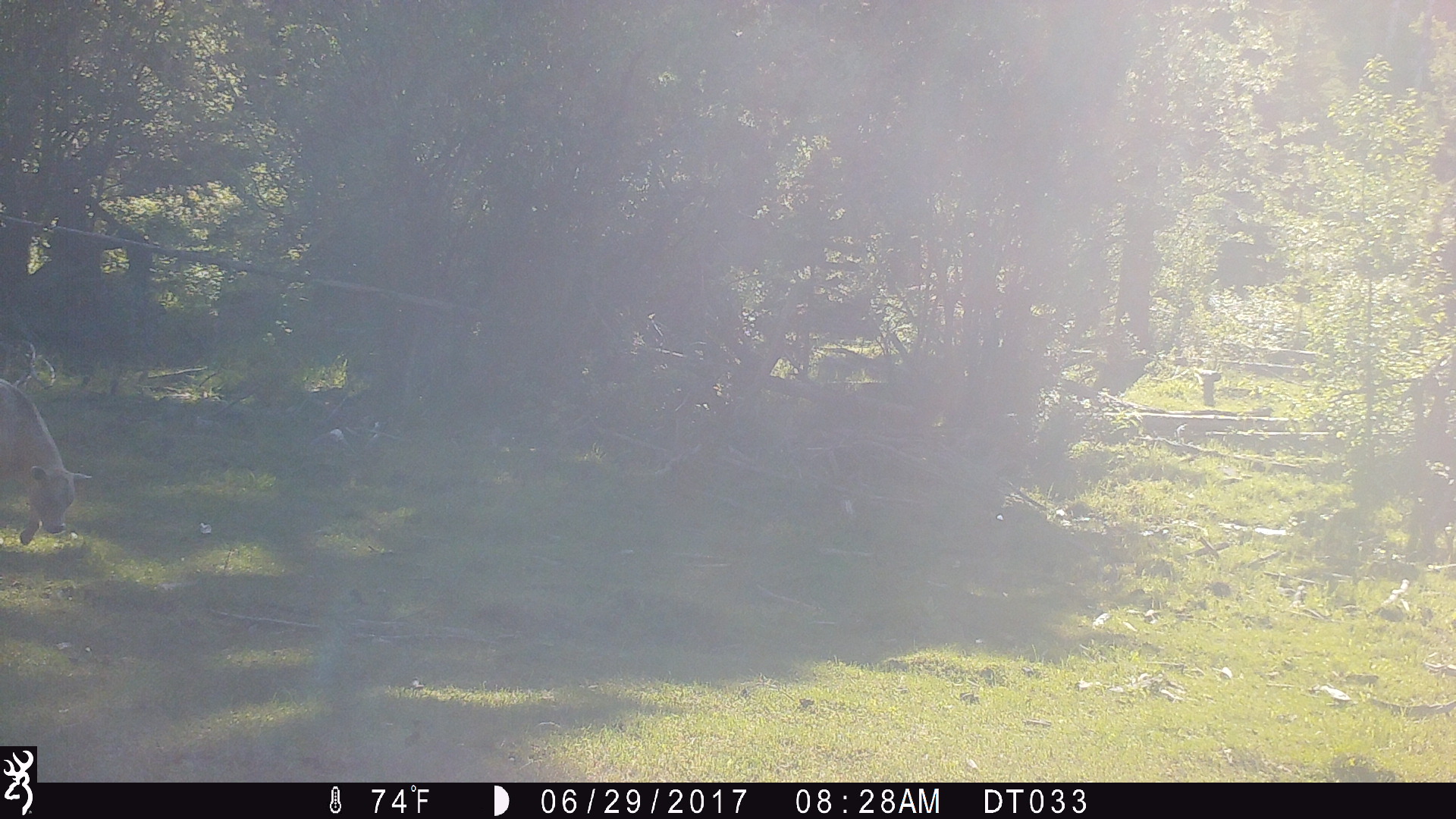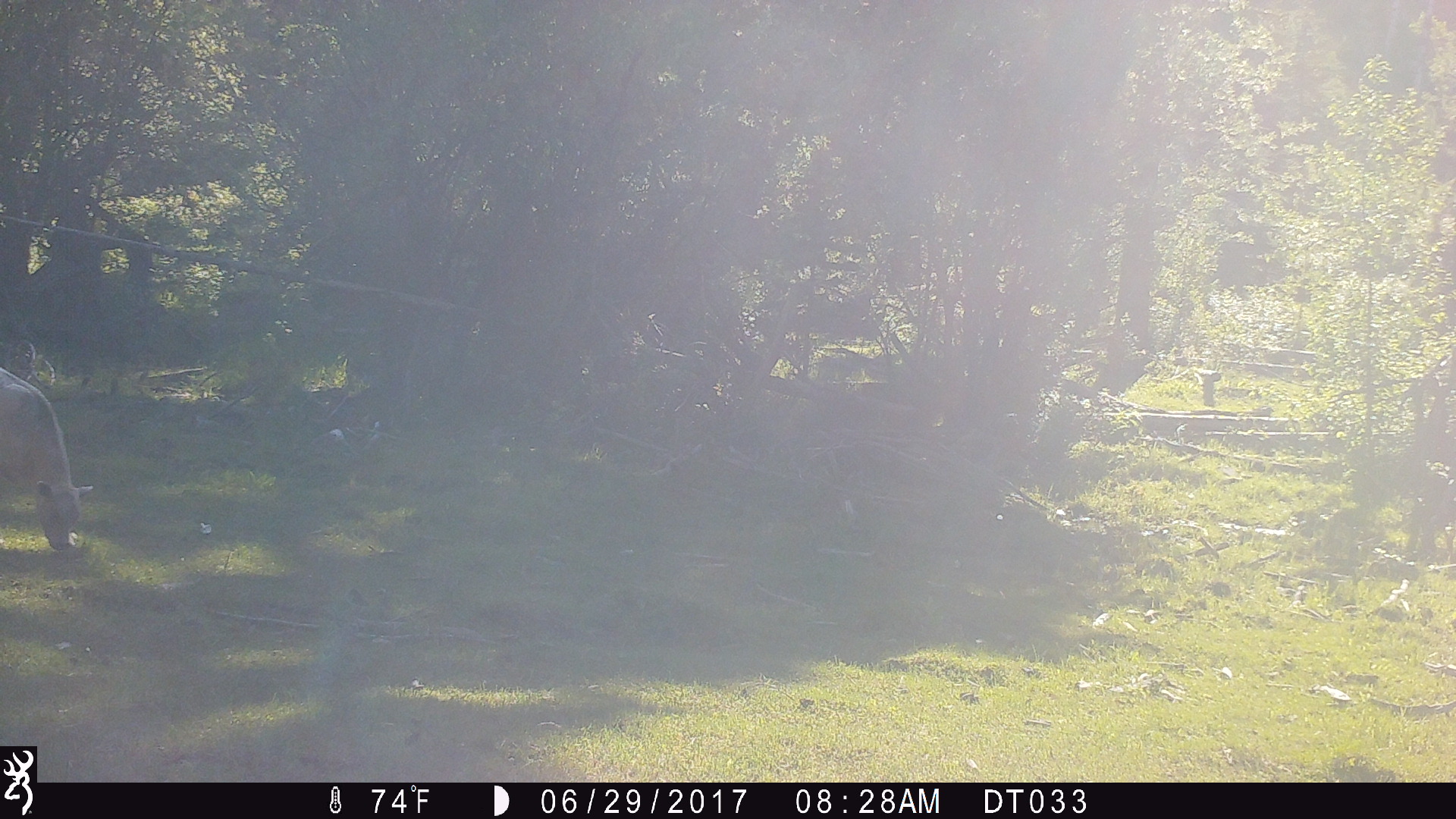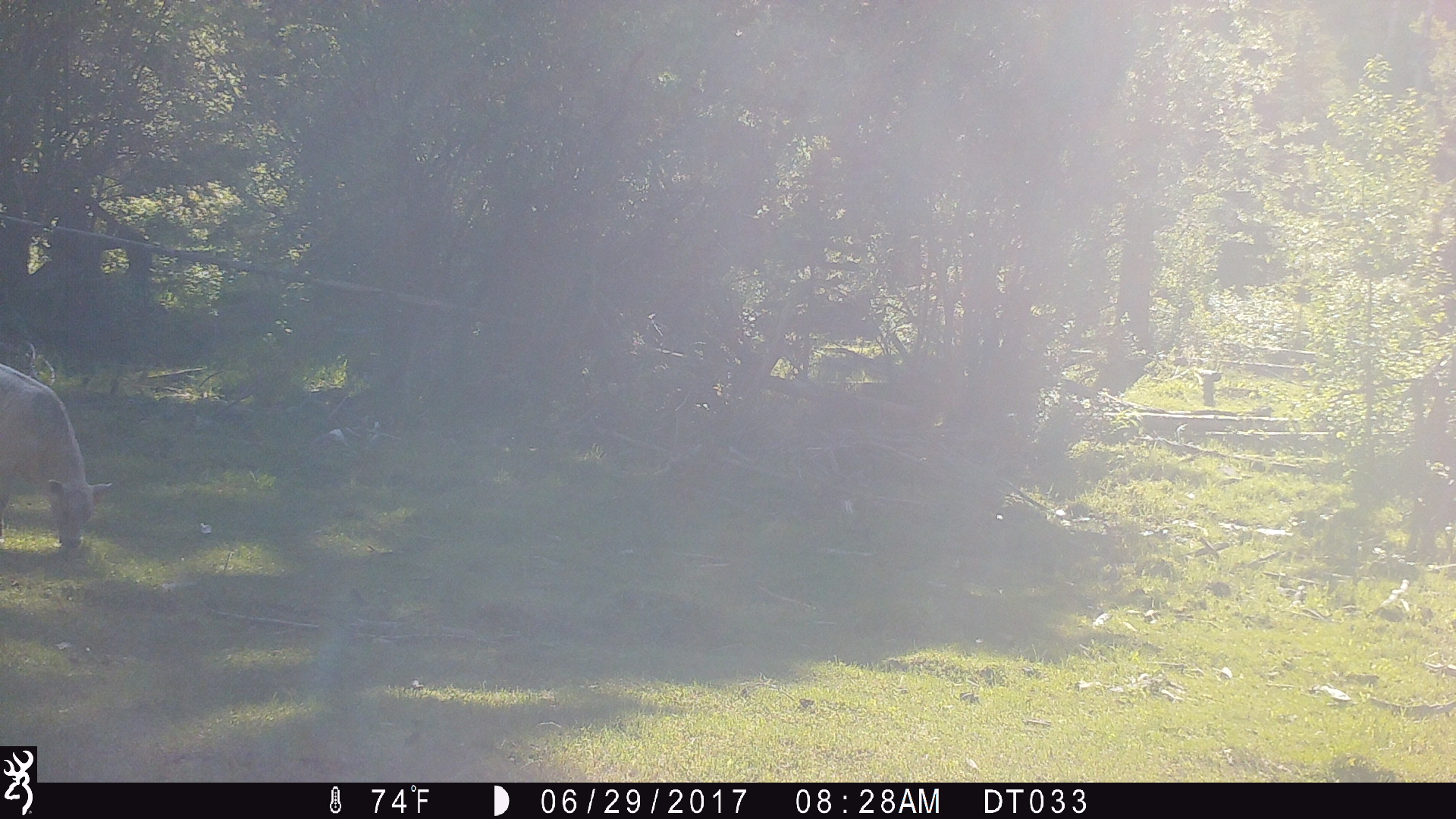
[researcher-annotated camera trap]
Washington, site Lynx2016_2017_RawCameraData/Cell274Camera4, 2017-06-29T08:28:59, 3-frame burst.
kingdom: Animalia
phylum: Chordata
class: Mammalia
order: Artiodactyla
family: Bovidae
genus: Bos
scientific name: Bos taurus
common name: domestic cattle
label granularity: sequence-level